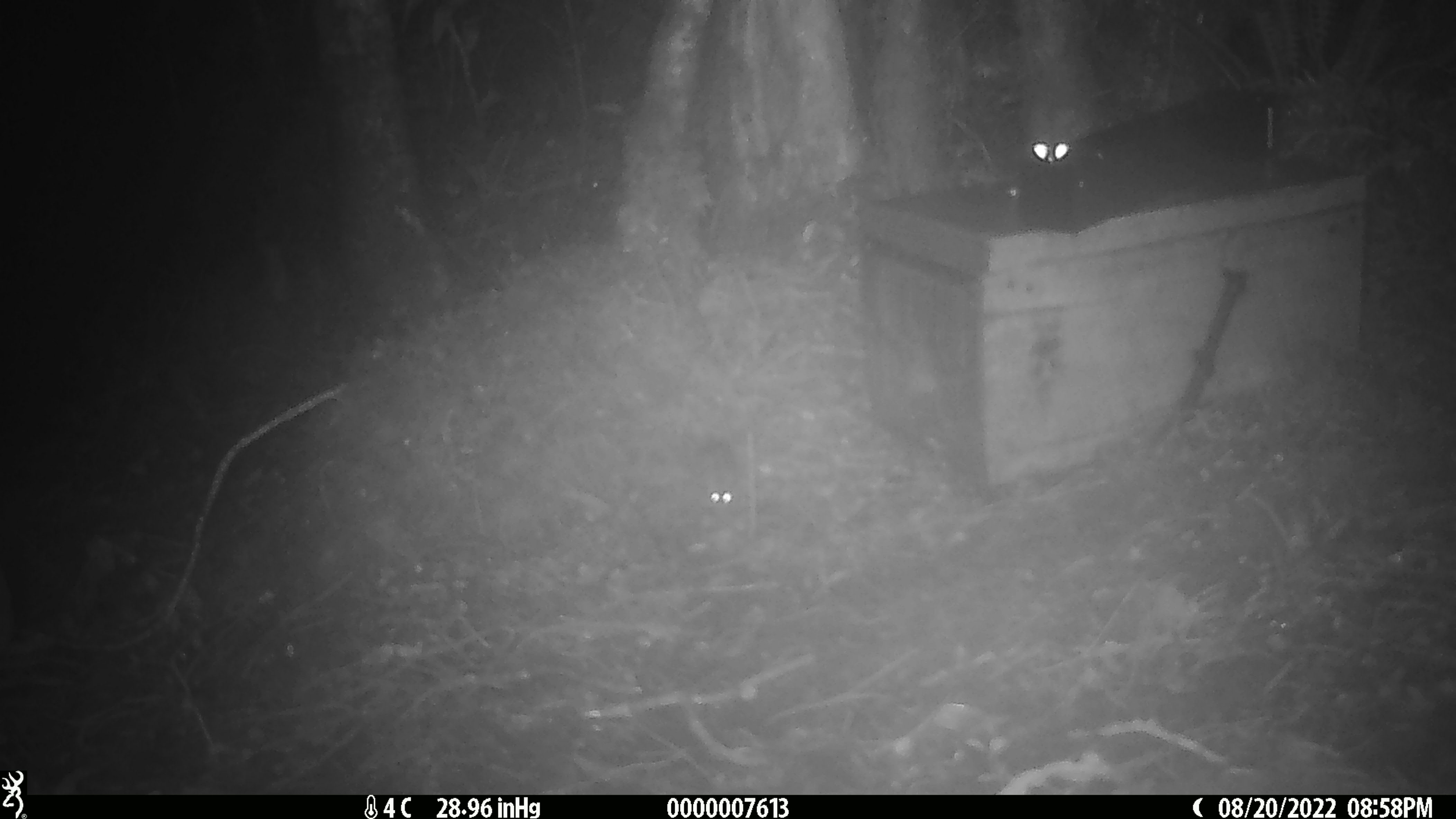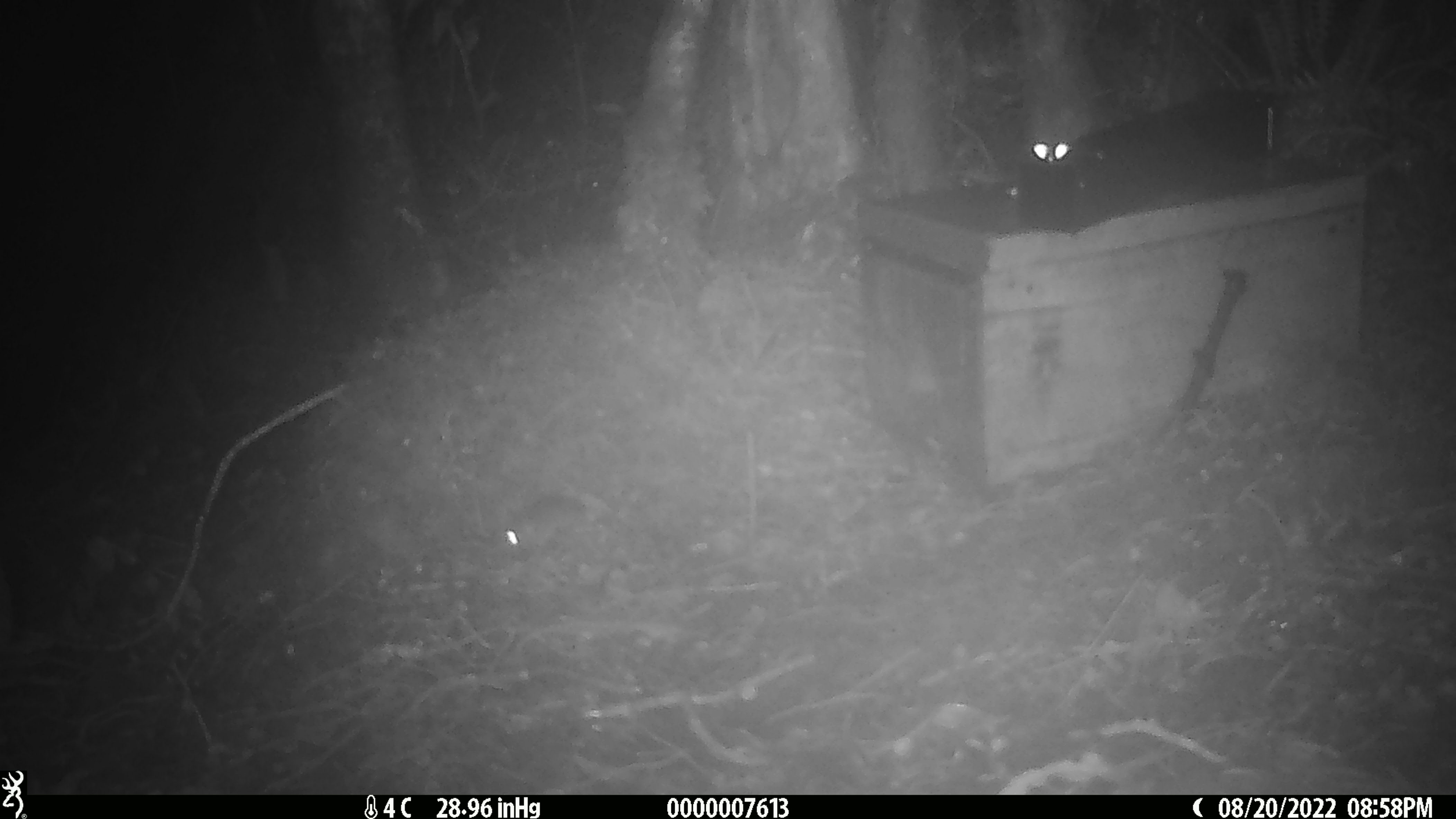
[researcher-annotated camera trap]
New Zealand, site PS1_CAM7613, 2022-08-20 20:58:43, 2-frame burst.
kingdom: Animalia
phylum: Chordata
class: Mammalia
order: Rodentia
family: Muridae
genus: Mus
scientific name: Mus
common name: mouse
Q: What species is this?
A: Mouse (Mus).